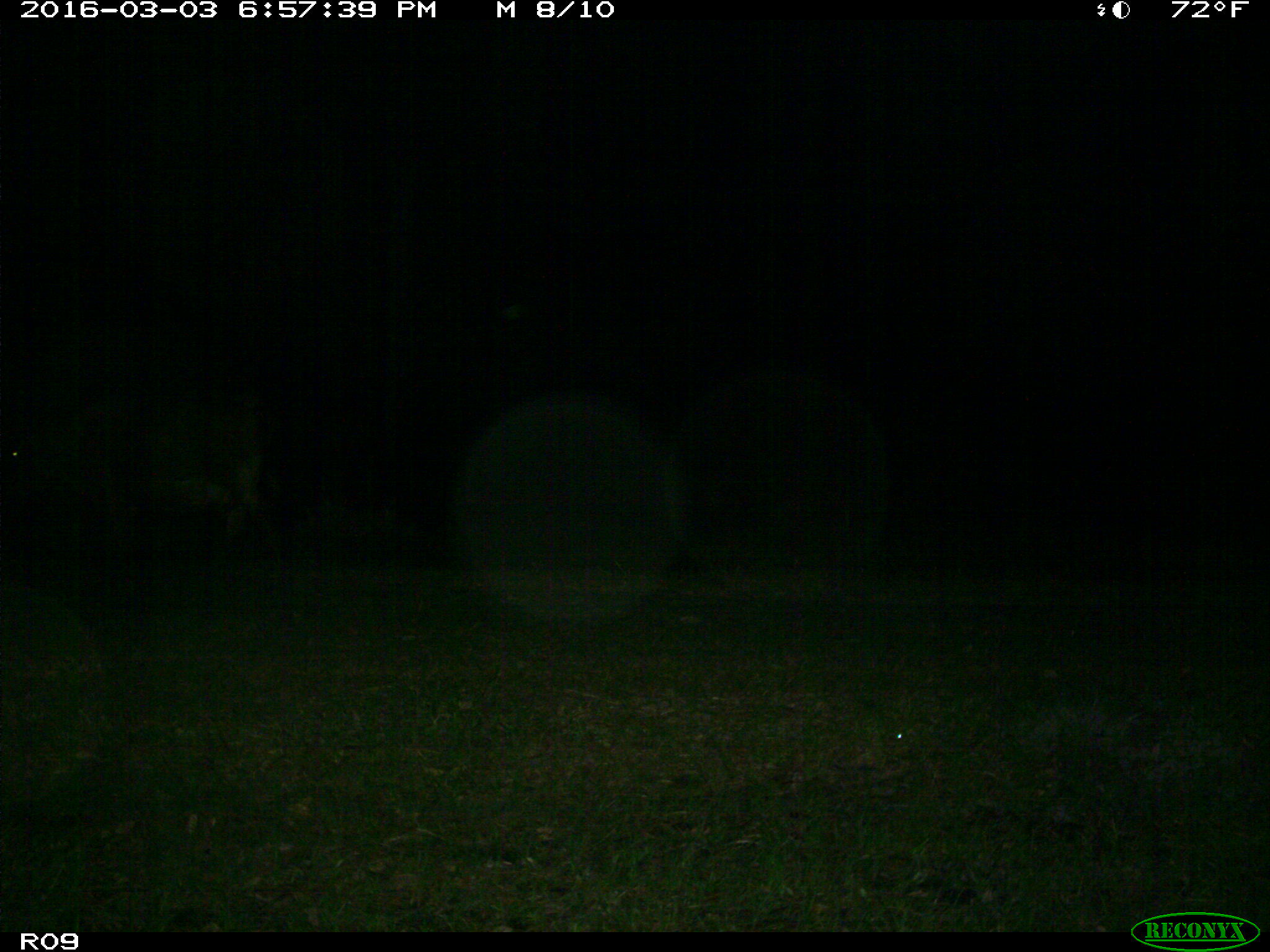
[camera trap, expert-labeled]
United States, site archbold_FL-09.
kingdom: Animalia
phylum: Chordata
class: Mammalia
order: Artiodactyla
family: Bovidae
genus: Bos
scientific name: Bos taurus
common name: domestic cow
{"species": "Bos taurus (domestic cow)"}